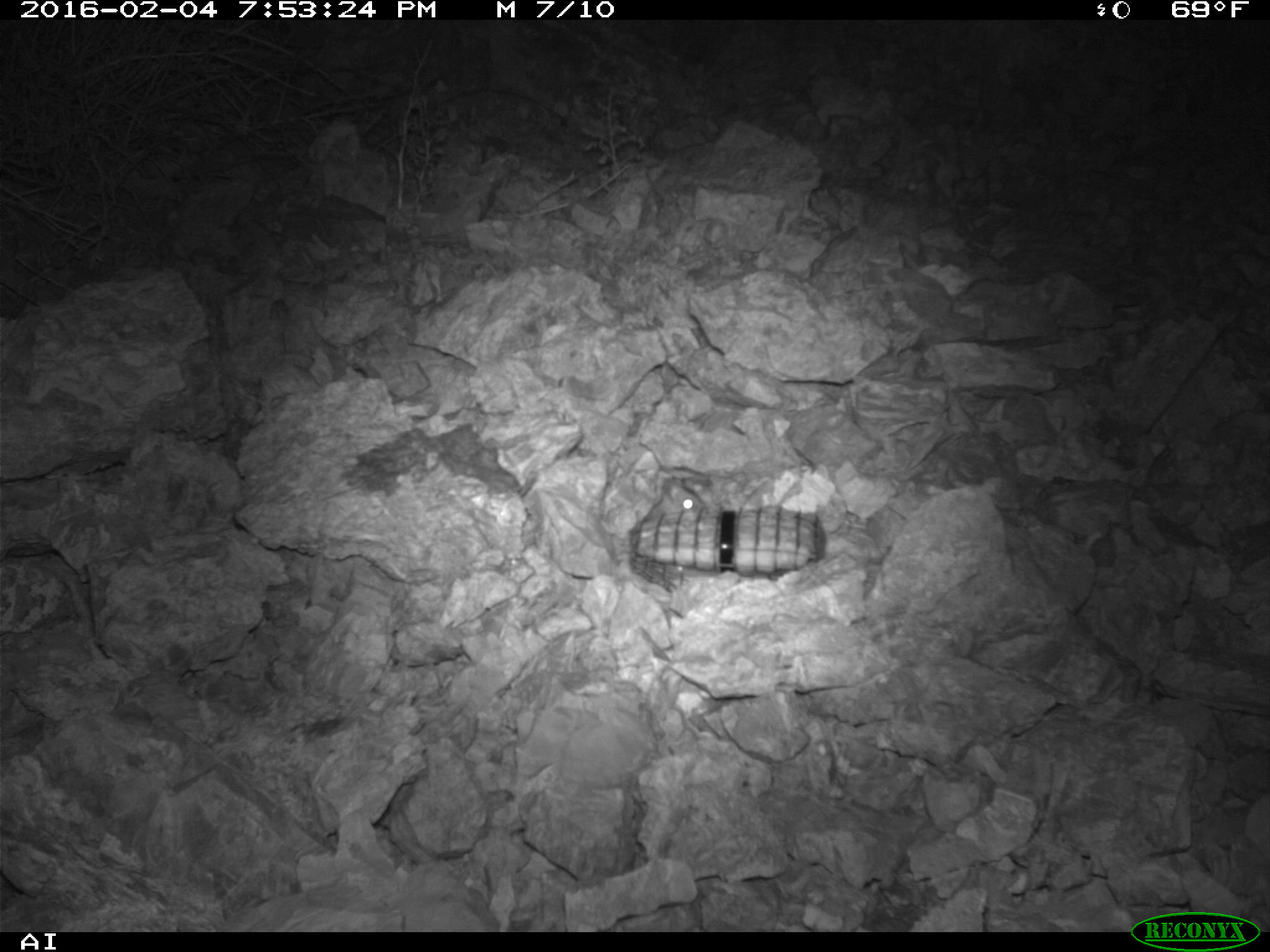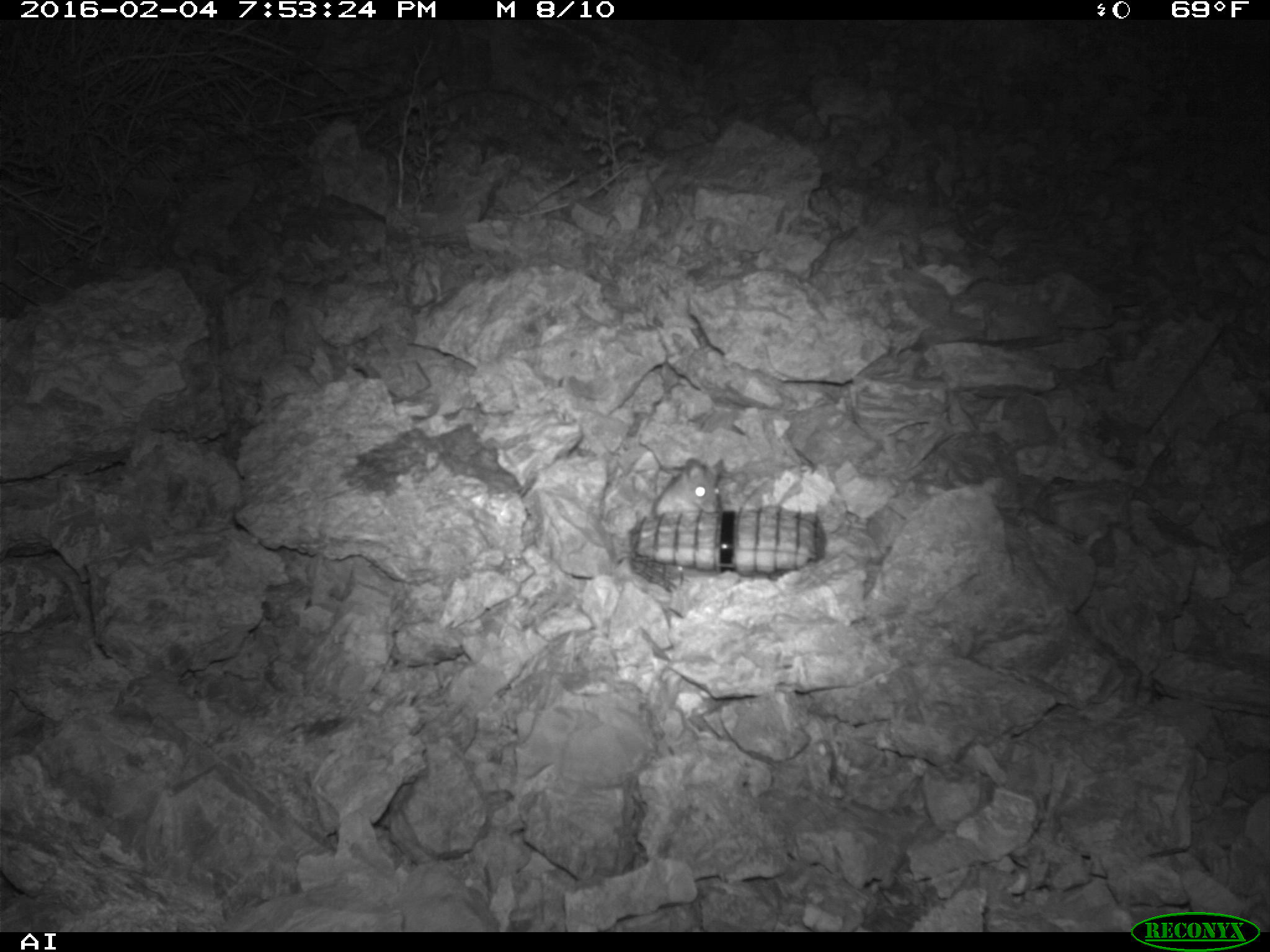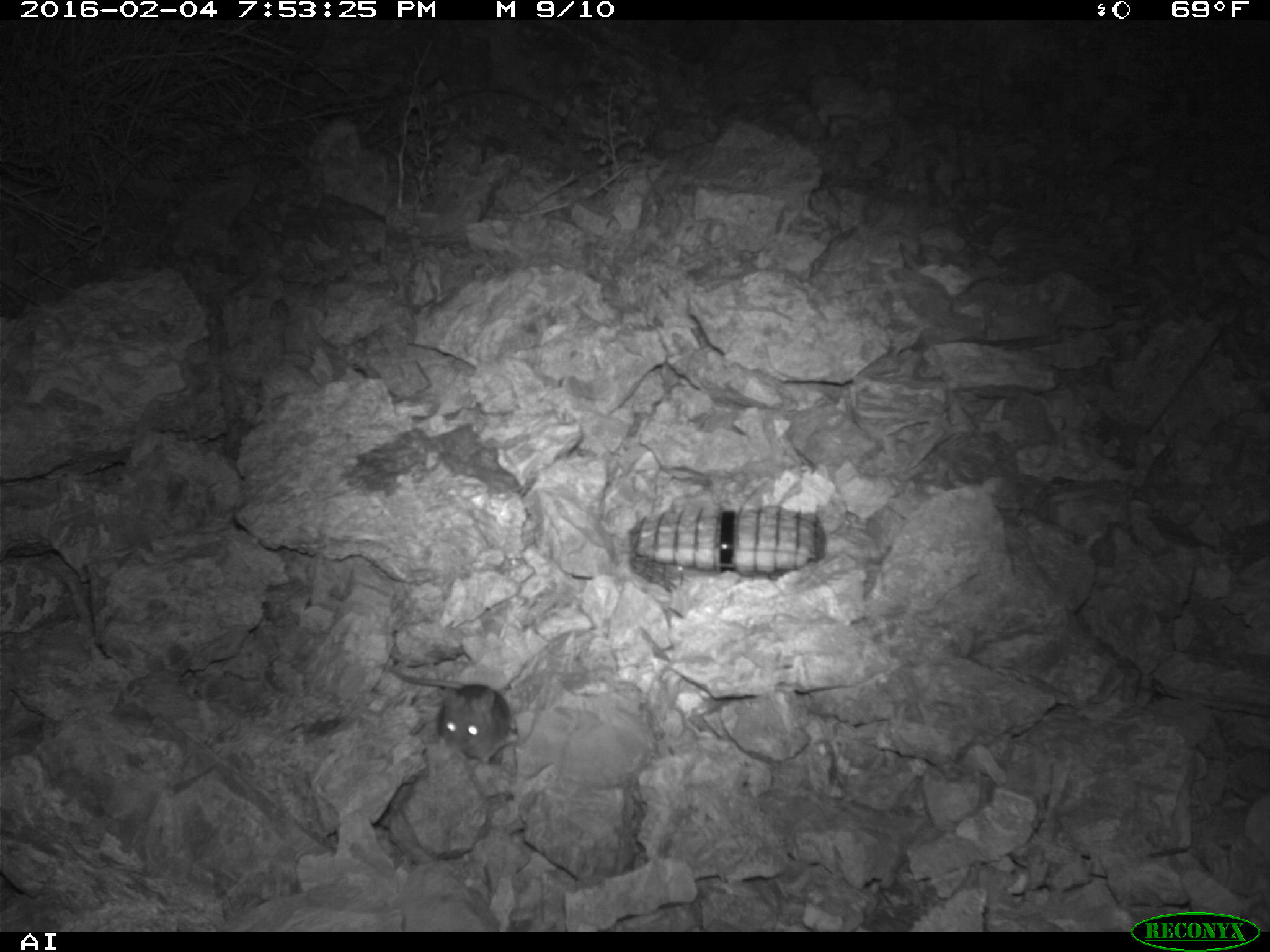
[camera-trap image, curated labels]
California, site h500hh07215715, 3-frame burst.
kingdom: Animalia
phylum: Chordata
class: Mammalia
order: Rodentia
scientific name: Rodentia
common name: rodent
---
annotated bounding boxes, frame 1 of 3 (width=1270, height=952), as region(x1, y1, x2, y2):
rodent: region(645, 477, 704, 519)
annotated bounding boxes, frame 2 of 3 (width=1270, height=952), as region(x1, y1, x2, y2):
rodent: region(650, 457, 724, 518)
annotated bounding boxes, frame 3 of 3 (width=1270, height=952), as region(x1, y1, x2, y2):
rodent: region(381, 663, 518, 763)